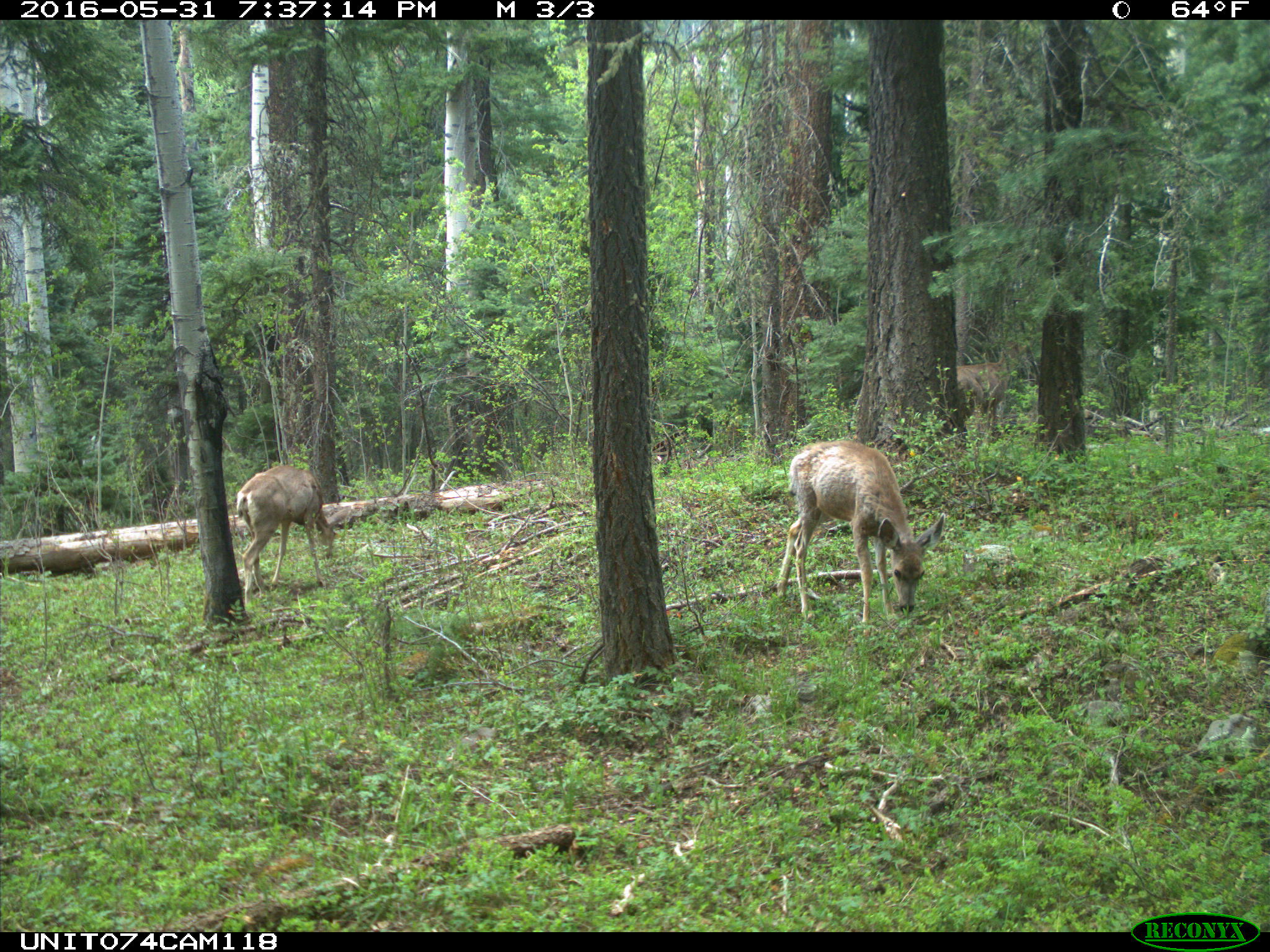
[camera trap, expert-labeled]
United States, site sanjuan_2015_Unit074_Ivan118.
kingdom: Animalia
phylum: Chordata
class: Mammalia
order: Artiodactyla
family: Cervidae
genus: Odocoileus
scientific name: Odocoileus hemionus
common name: mule deer